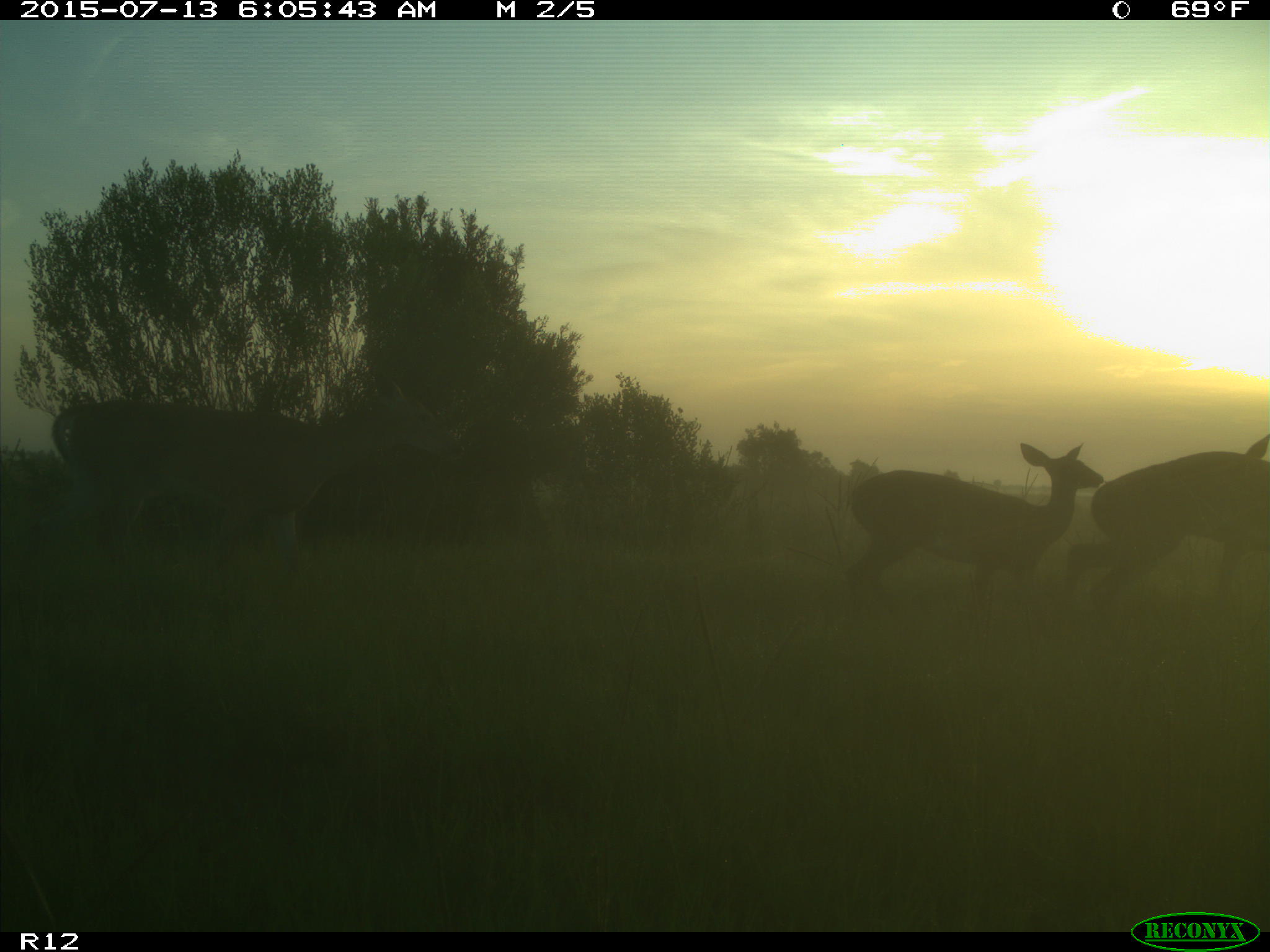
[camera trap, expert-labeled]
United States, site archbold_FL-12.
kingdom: Animalia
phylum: Chordata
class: Mammalia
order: Artiodactyla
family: Cervidae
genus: Odocoileus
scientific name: Odocoileus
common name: deer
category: unidentified deer